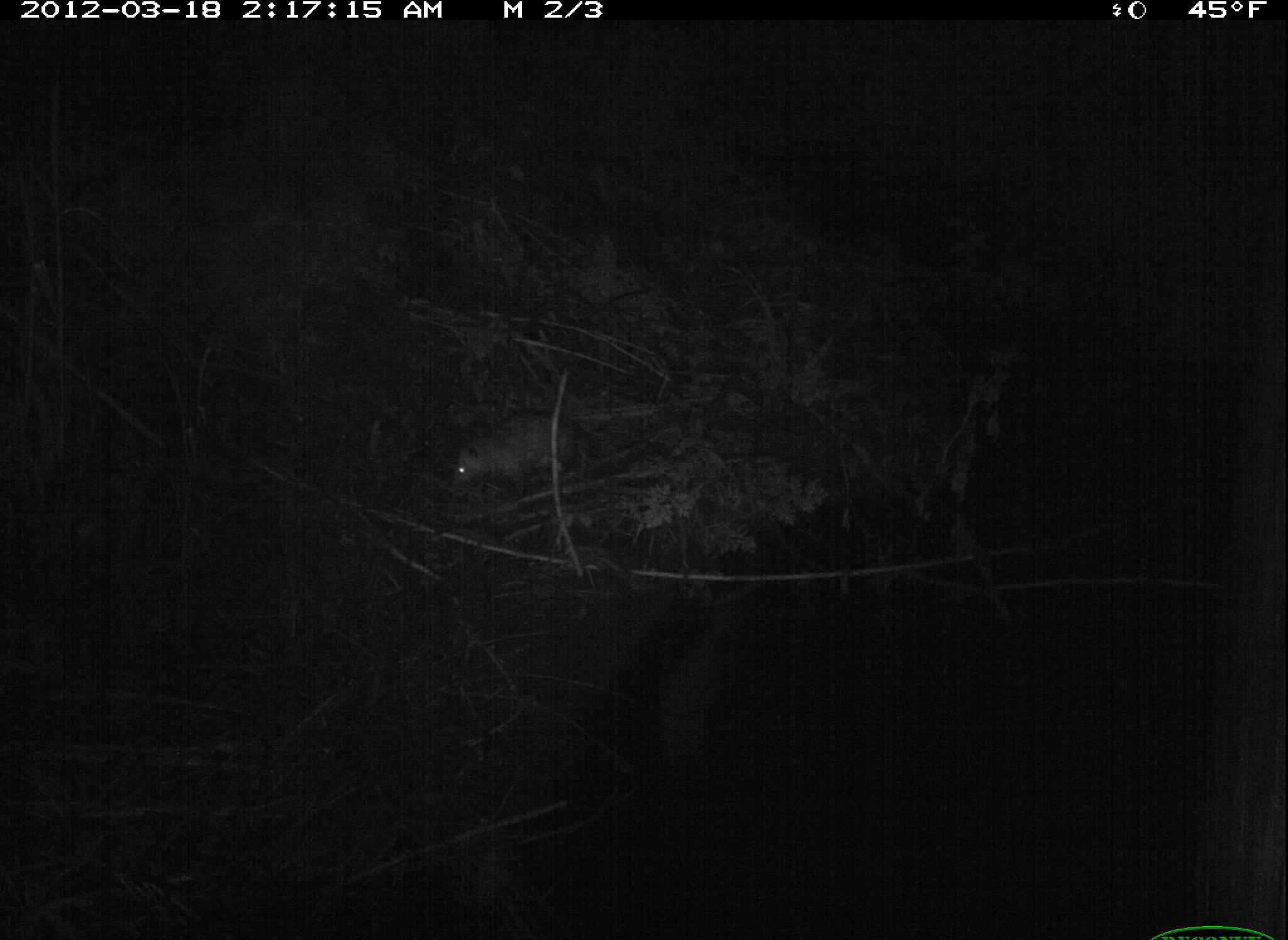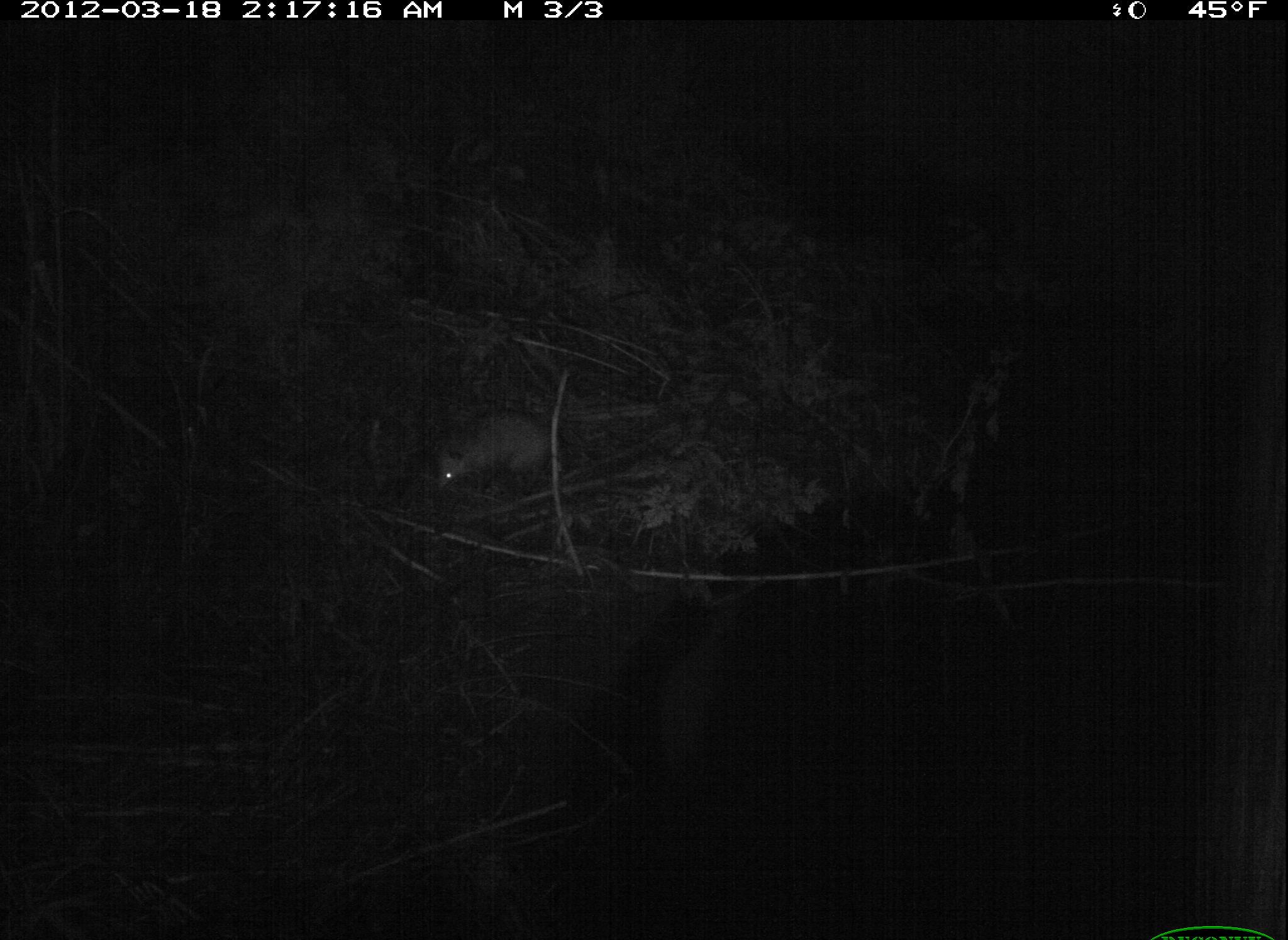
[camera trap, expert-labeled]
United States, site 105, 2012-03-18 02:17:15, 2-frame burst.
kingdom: Animalia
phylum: Chordata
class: Mammalia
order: Didelphimorphia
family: Didelphidae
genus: Didelphis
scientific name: Didelphis virginiana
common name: virginia opossum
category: opossum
Opossum (virginia opossum) (Didelphis virginiana).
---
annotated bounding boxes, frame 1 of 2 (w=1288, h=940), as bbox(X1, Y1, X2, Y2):
opossum: bbox(423, 382, 634, 514)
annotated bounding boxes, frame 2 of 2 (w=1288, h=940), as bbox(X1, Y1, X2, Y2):
opossum: bbox(419, 399, 599, 507)